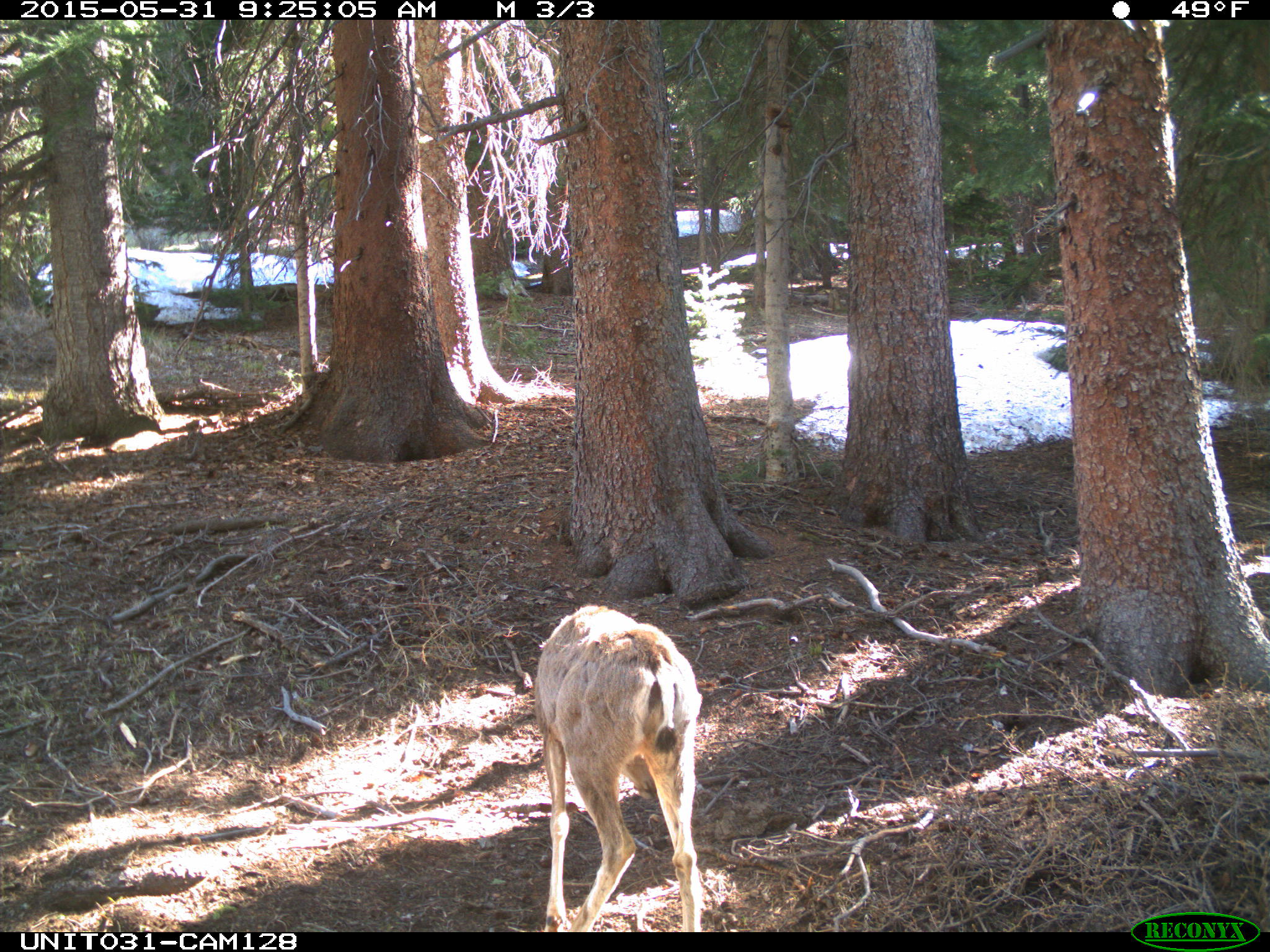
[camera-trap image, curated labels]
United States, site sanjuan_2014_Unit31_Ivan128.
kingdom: Animalia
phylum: Chordata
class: Mammalia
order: Artiodactyla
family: Cervidae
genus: Odocoileus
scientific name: Odocoileus hemionus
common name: mule deer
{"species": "Odocoileus hemionus (mule deer)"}